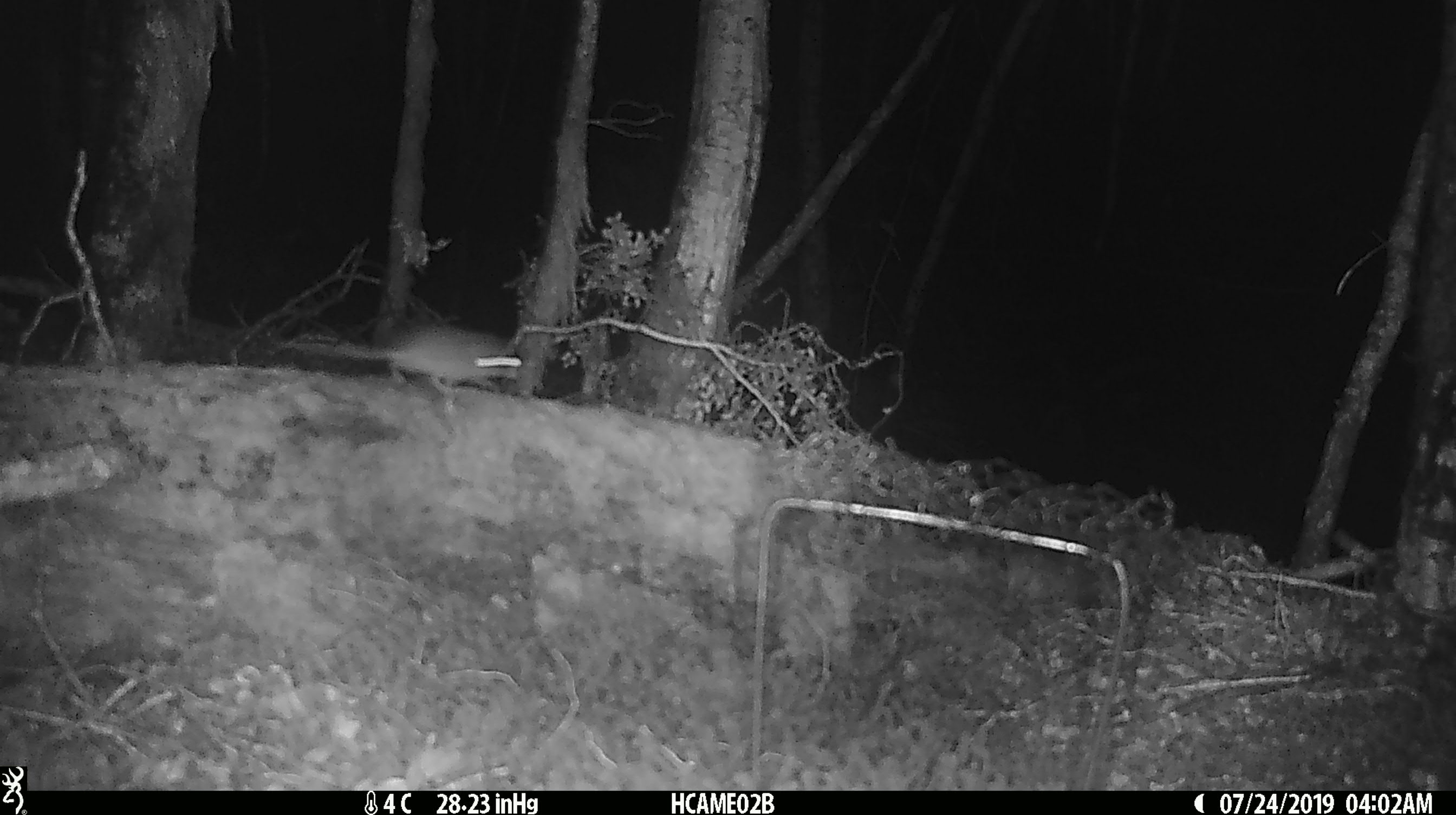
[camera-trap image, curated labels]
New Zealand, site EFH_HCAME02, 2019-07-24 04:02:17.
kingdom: Animalia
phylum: Chordata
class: Mammalia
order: Rodentia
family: Muridae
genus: Mus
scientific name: Mus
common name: mouse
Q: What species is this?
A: Mouse (Mus).